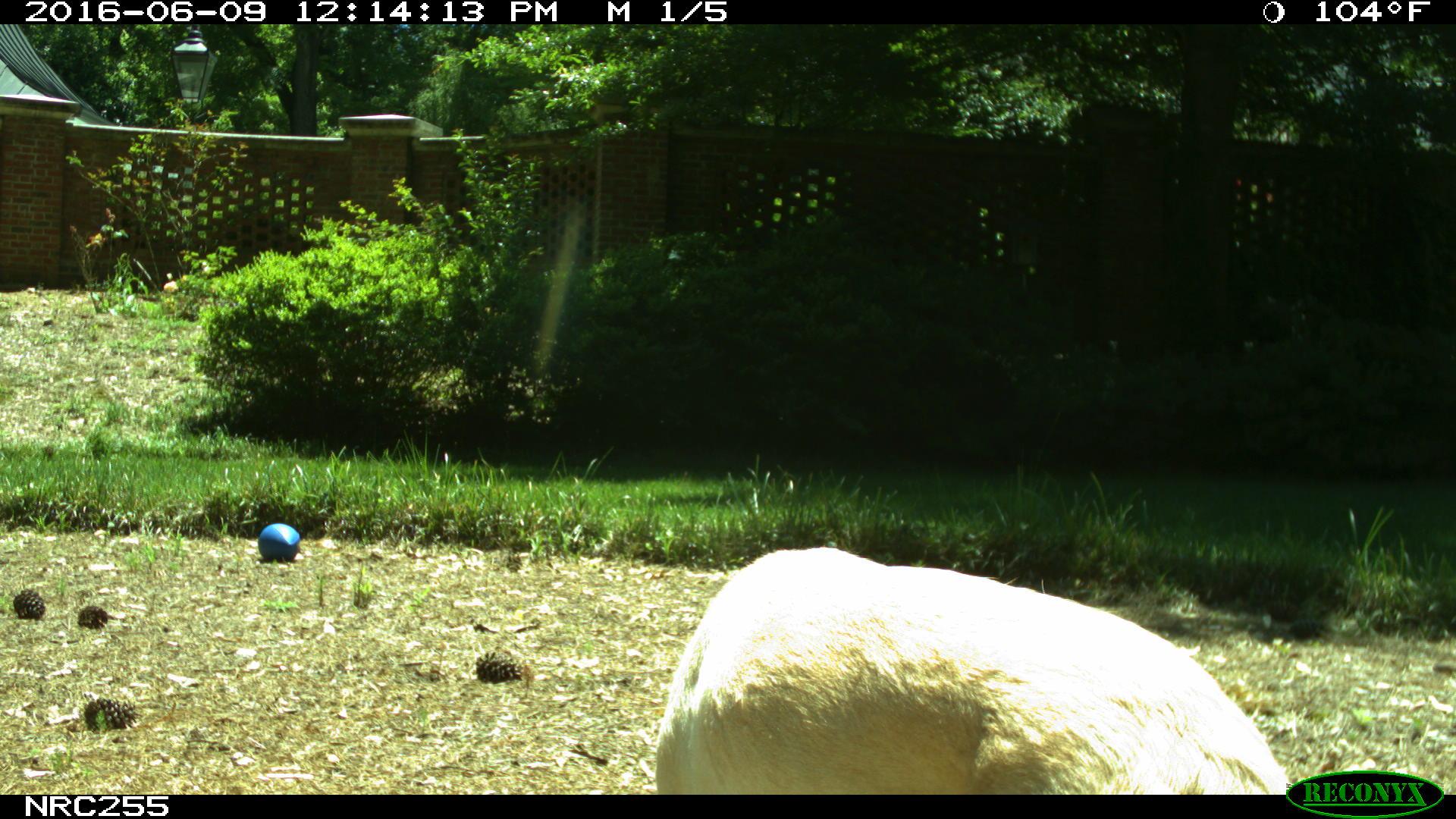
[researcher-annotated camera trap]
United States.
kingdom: Animalia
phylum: Chordata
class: Mammalia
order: Carnivora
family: Canidae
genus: Canis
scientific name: Canis familiaris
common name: domestic dog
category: Dog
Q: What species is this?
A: Dog (domestic dog) (Canis familiaris).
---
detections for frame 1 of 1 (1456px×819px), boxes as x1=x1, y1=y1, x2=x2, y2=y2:
Dog: x1=645, y1=539, x2=1295, y2=789